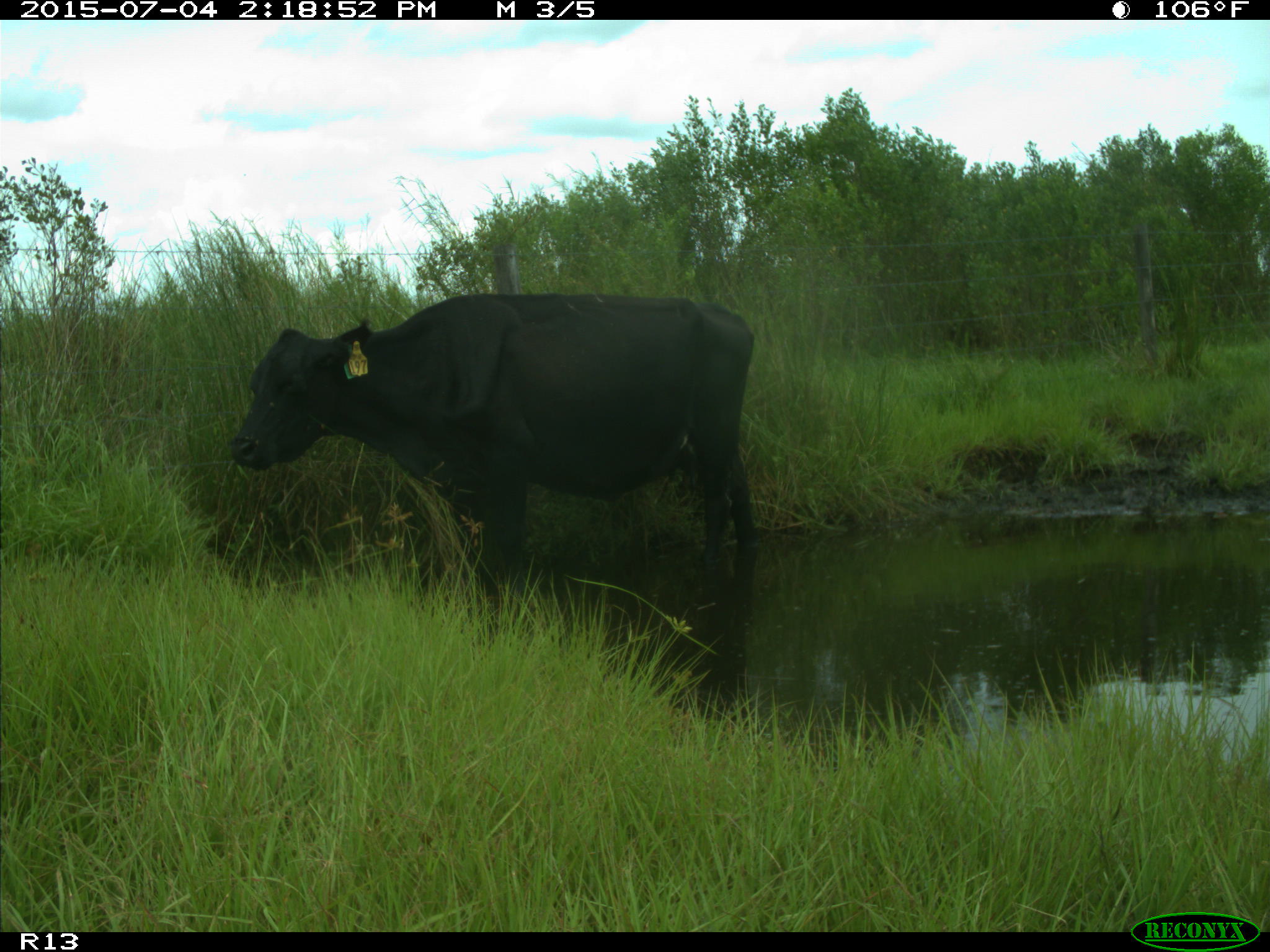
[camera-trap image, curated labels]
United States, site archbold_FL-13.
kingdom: Animalia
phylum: Chordata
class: Mammalia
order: Artiodactyla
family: Bovidae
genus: Bos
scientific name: Bos taurus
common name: domestic cow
Bos taurus (domestic cow).